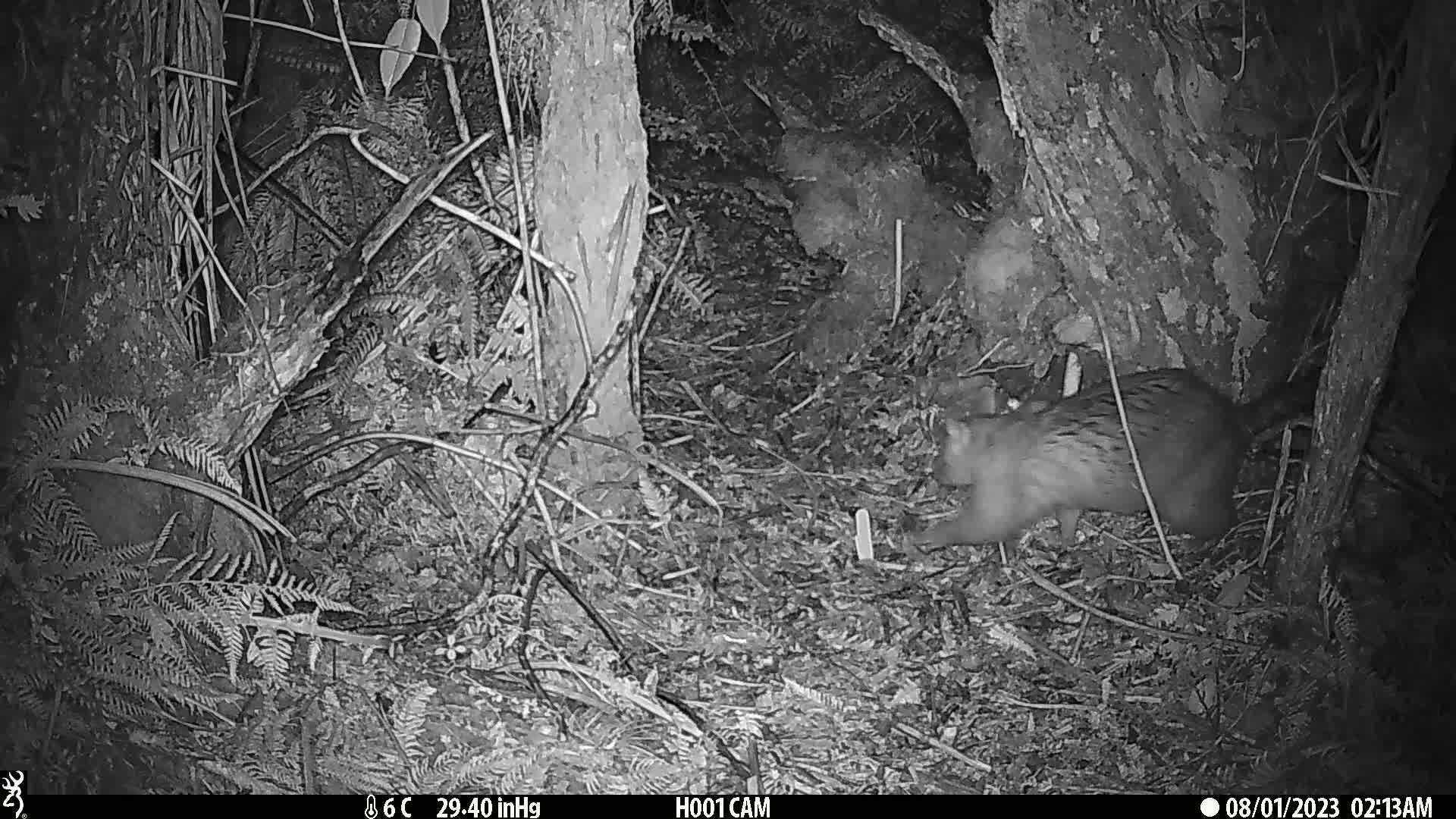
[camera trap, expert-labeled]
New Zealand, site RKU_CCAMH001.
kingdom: Animalia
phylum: Chordata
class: Mammalia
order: Diprotodontia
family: Phalangeridae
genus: Trichosurus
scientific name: Trichosurus vulpecula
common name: common brushtail possum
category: possum